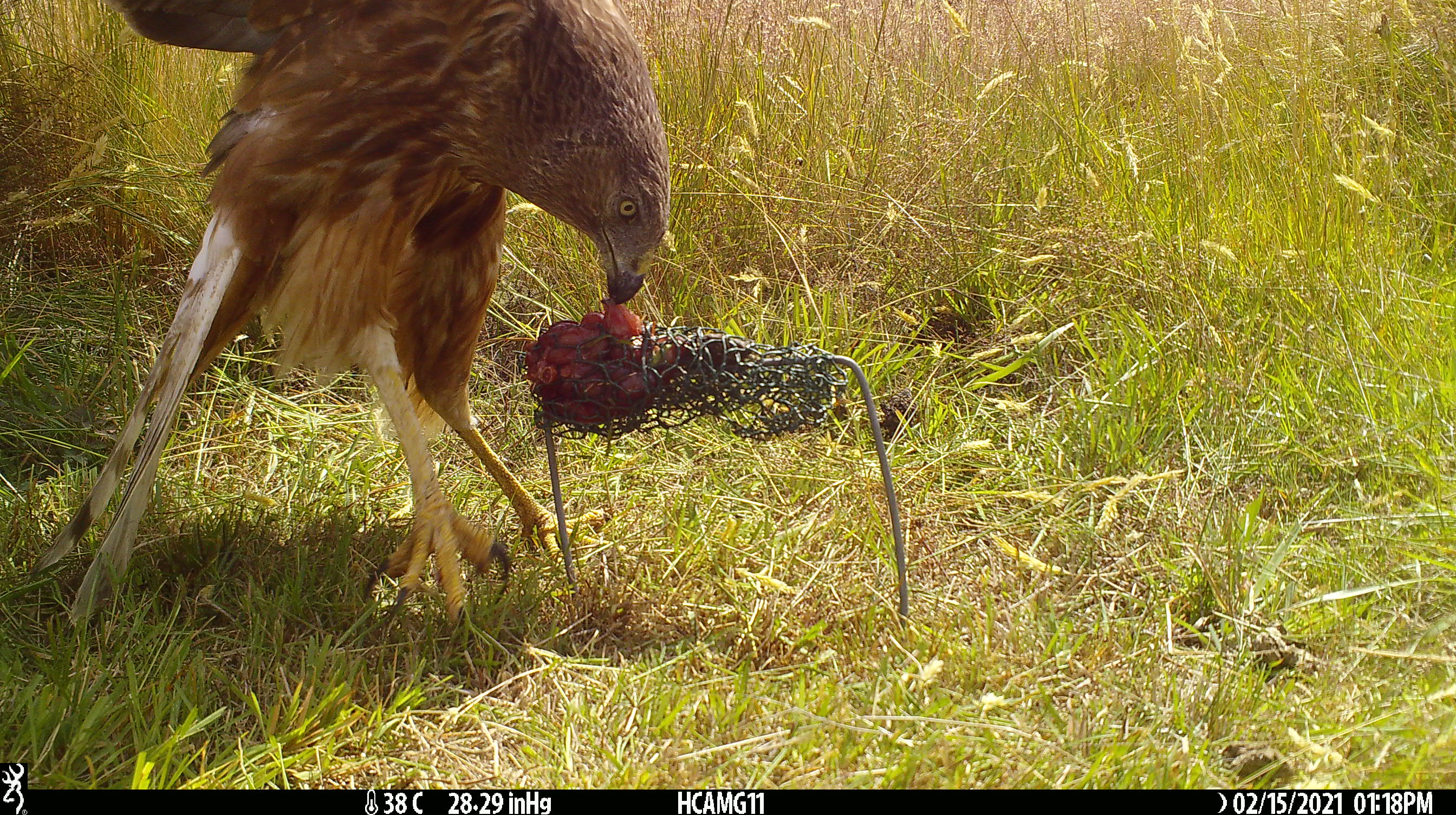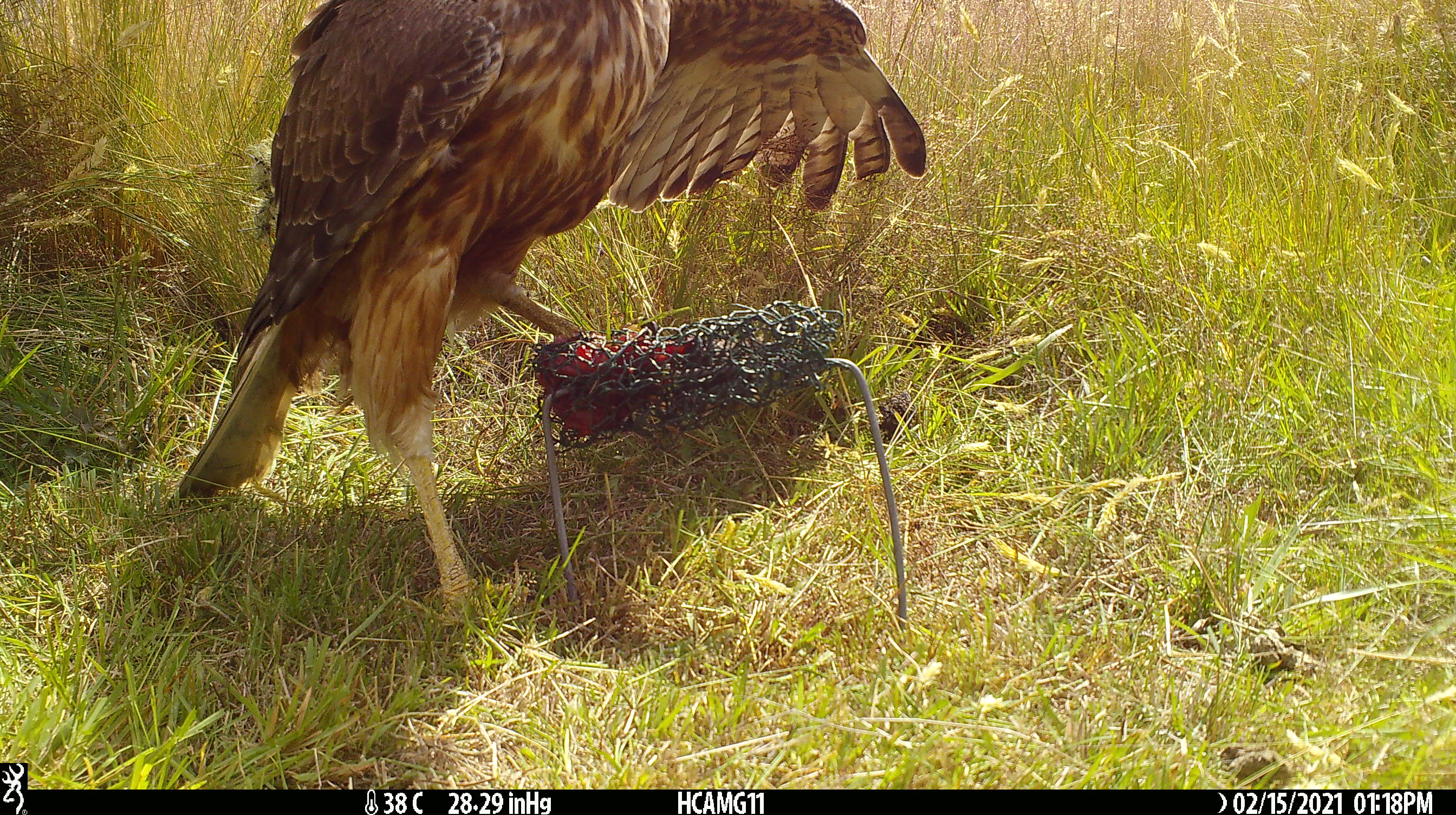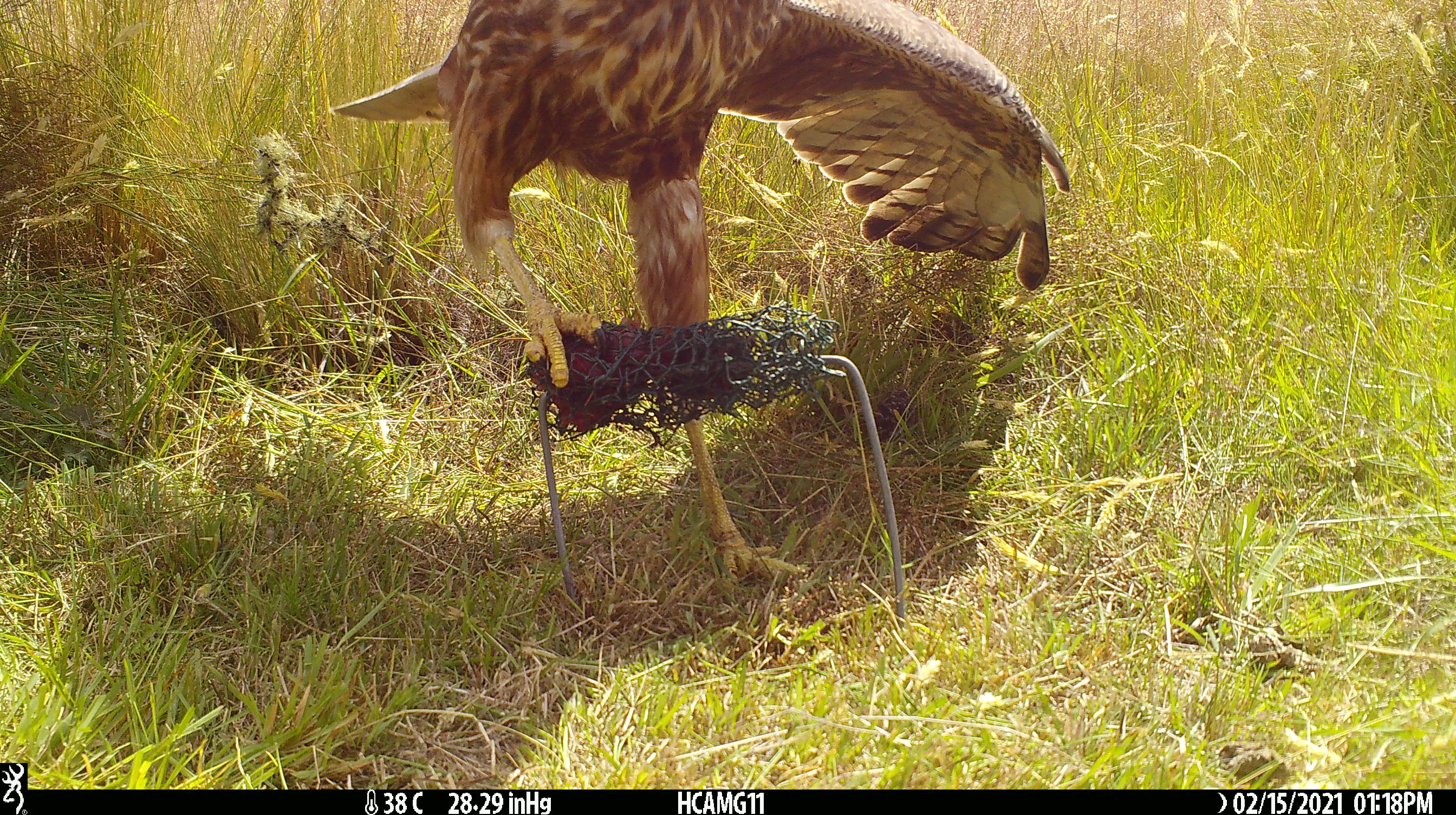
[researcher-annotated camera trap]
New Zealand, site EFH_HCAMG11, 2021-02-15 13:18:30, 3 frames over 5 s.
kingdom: Animalia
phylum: Chordata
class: Aves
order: Accipitriformes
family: Accipitridae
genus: Circus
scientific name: Circus approximans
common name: swamp harrier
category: harrier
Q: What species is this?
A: Harrier (swamp harrier) (Circus approximans).